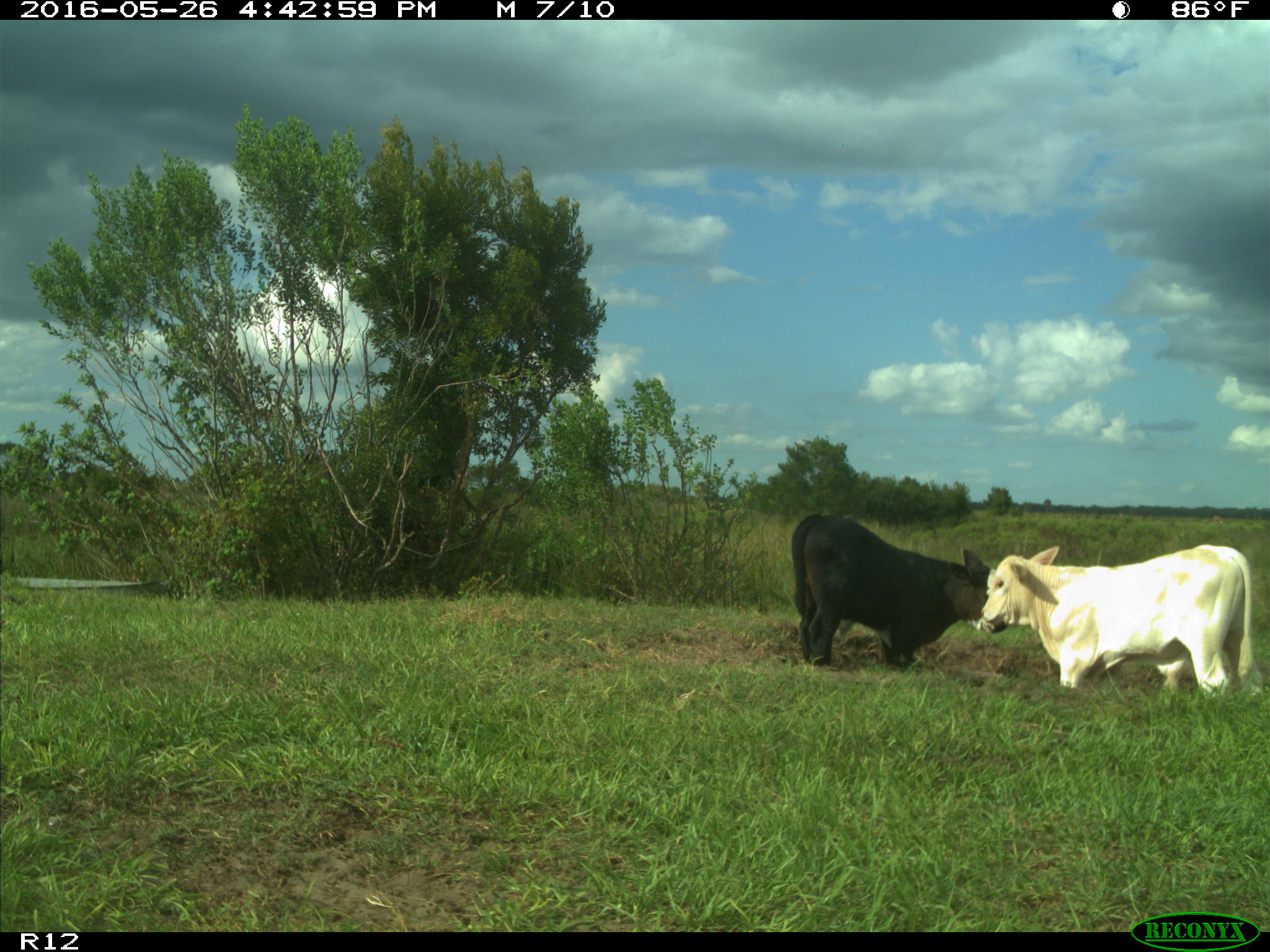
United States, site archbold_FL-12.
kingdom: Animalia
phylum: Chordata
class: Mammalia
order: Artiodactyla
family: Bovidae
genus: Bos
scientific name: Bos taurus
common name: domestic cow